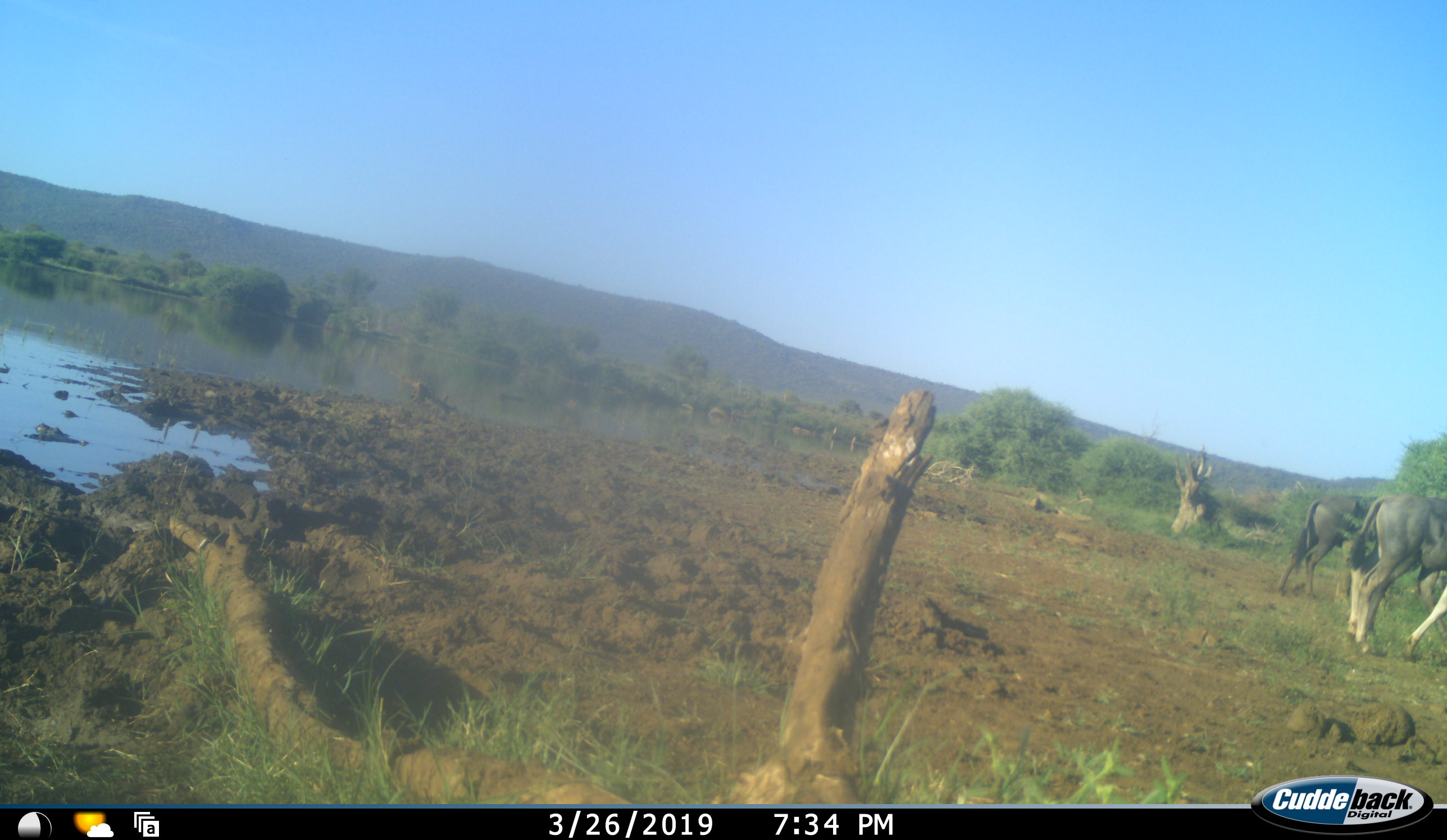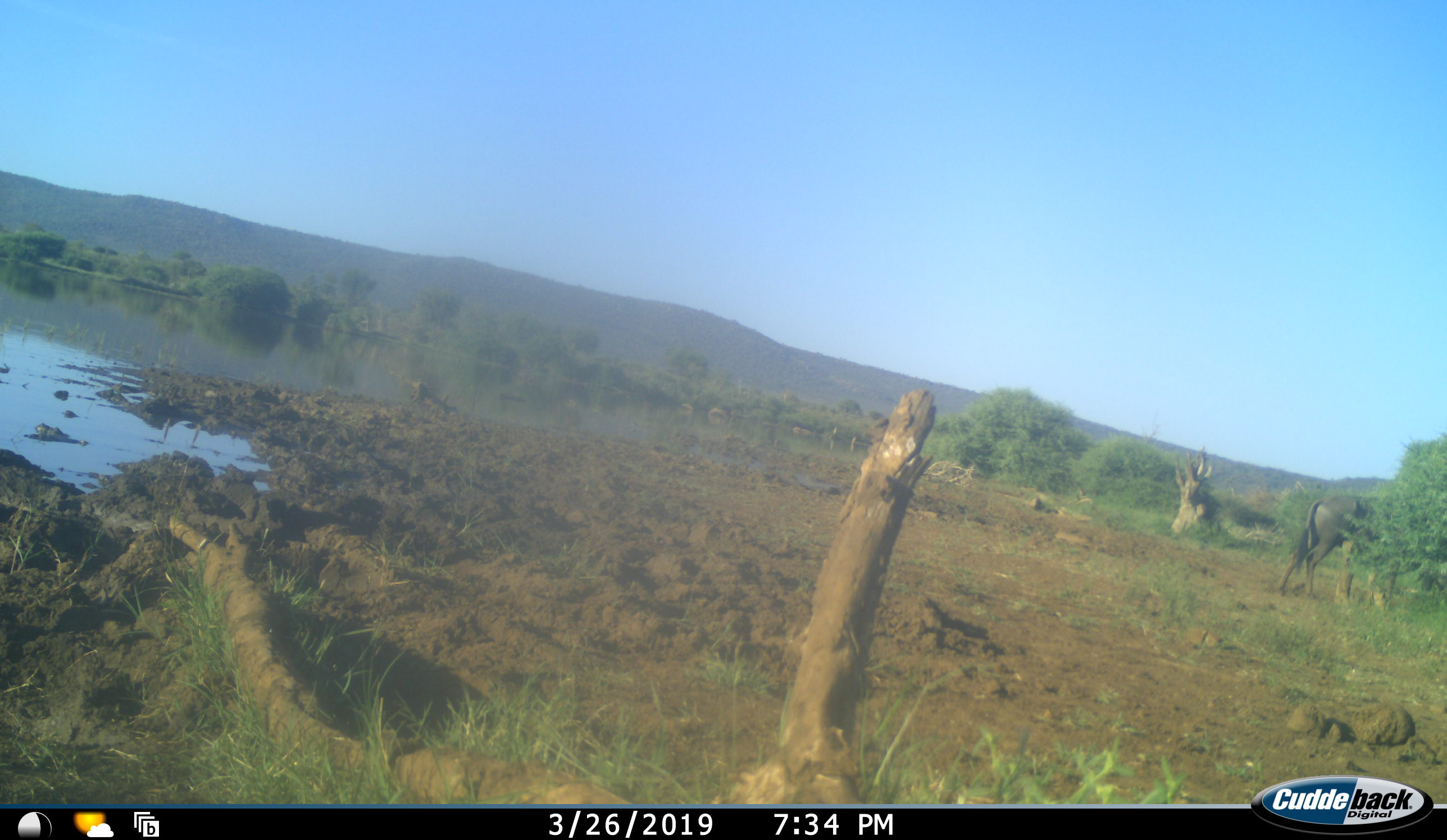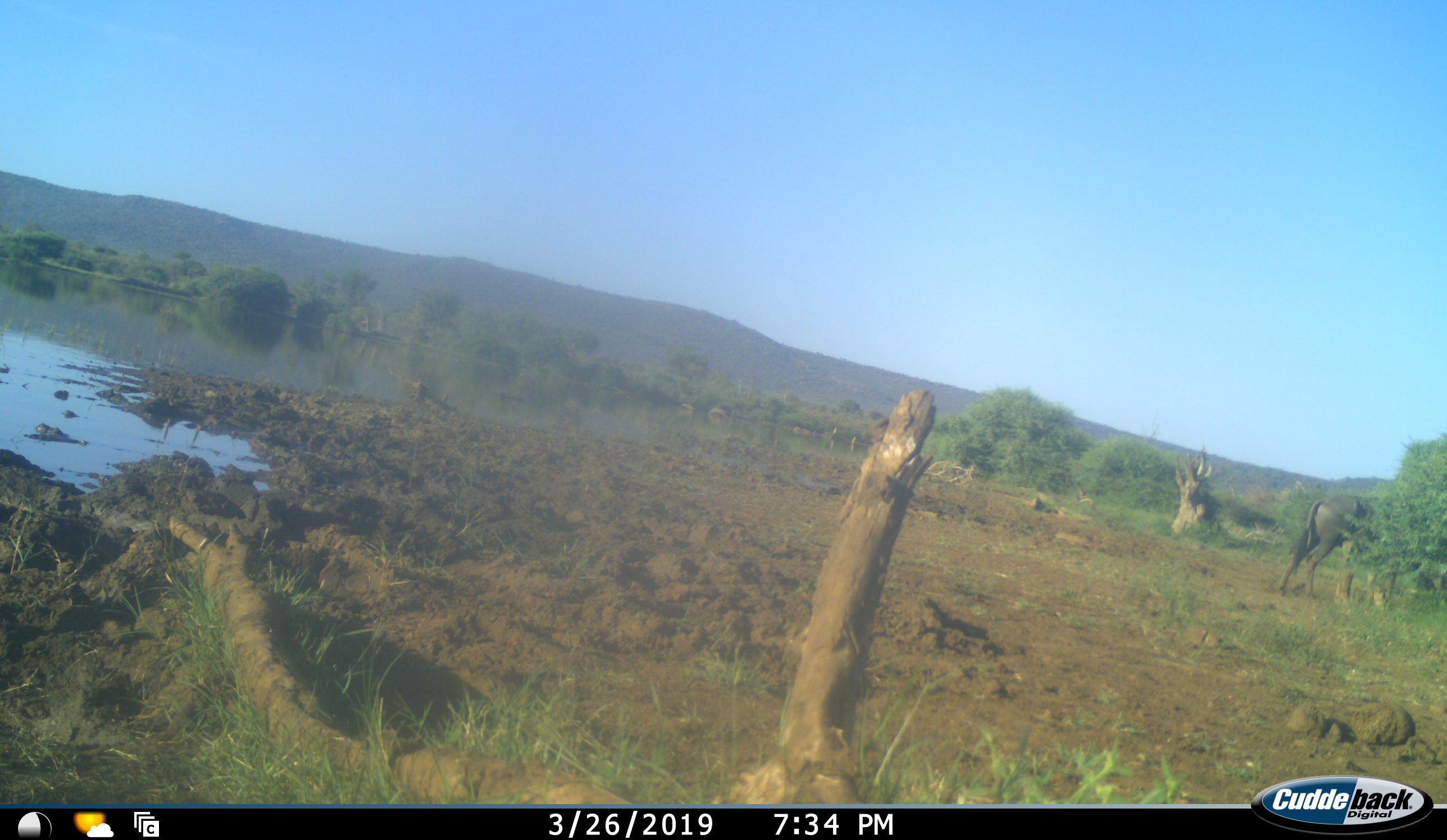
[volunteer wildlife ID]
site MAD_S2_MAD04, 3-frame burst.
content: unidentified animal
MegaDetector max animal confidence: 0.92